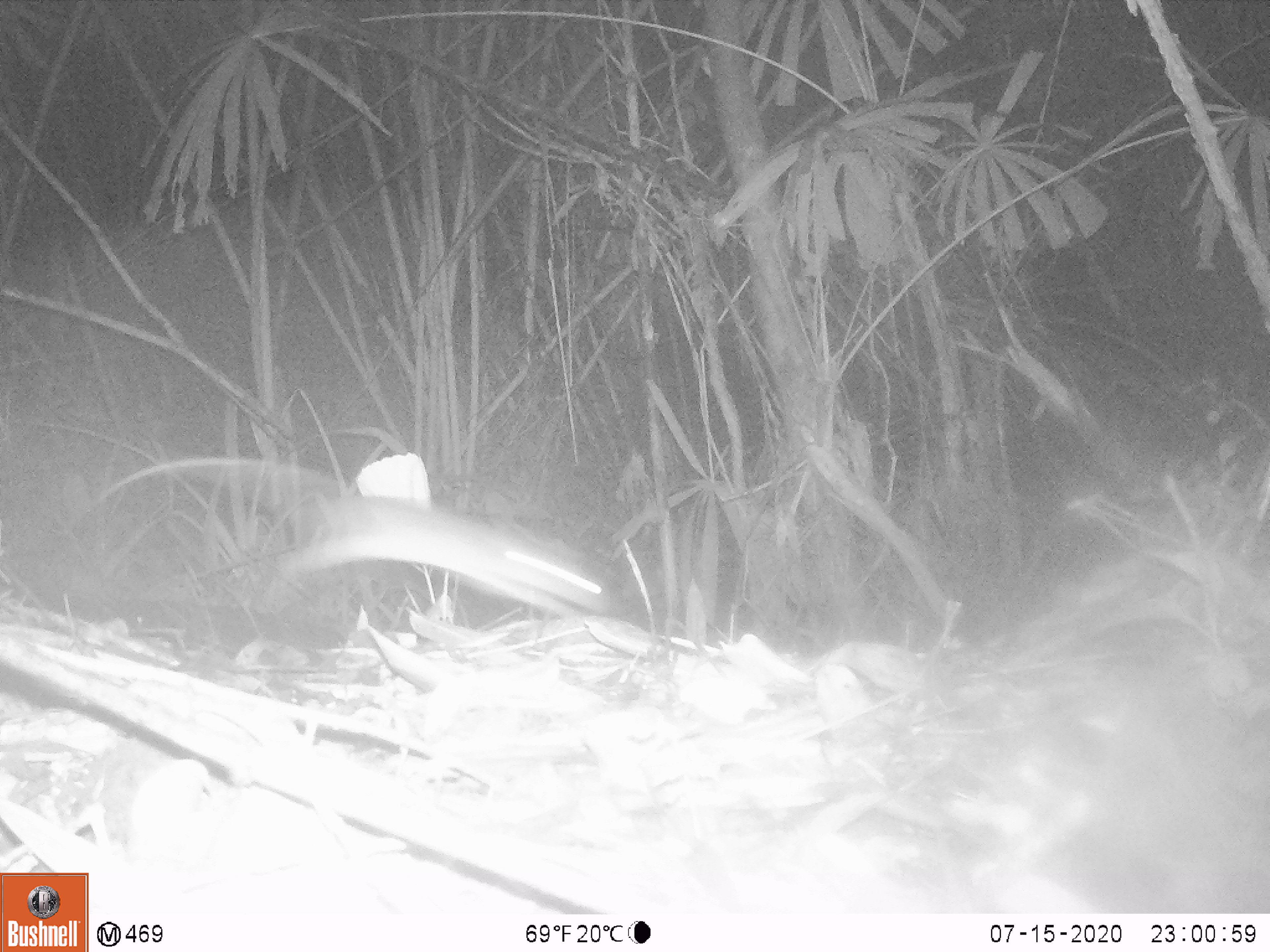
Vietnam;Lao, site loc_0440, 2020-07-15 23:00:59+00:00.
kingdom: Animalia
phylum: Chordata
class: Mammalia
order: Rodentia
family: Muridae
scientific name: Muridae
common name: old-world mice and rats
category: unidentified murid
Unidentified murid (old-world mice and rats) (Muridae). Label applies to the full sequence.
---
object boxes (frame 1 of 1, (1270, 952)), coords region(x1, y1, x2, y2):
unidentified murid: region(79, 454, 612, 621)